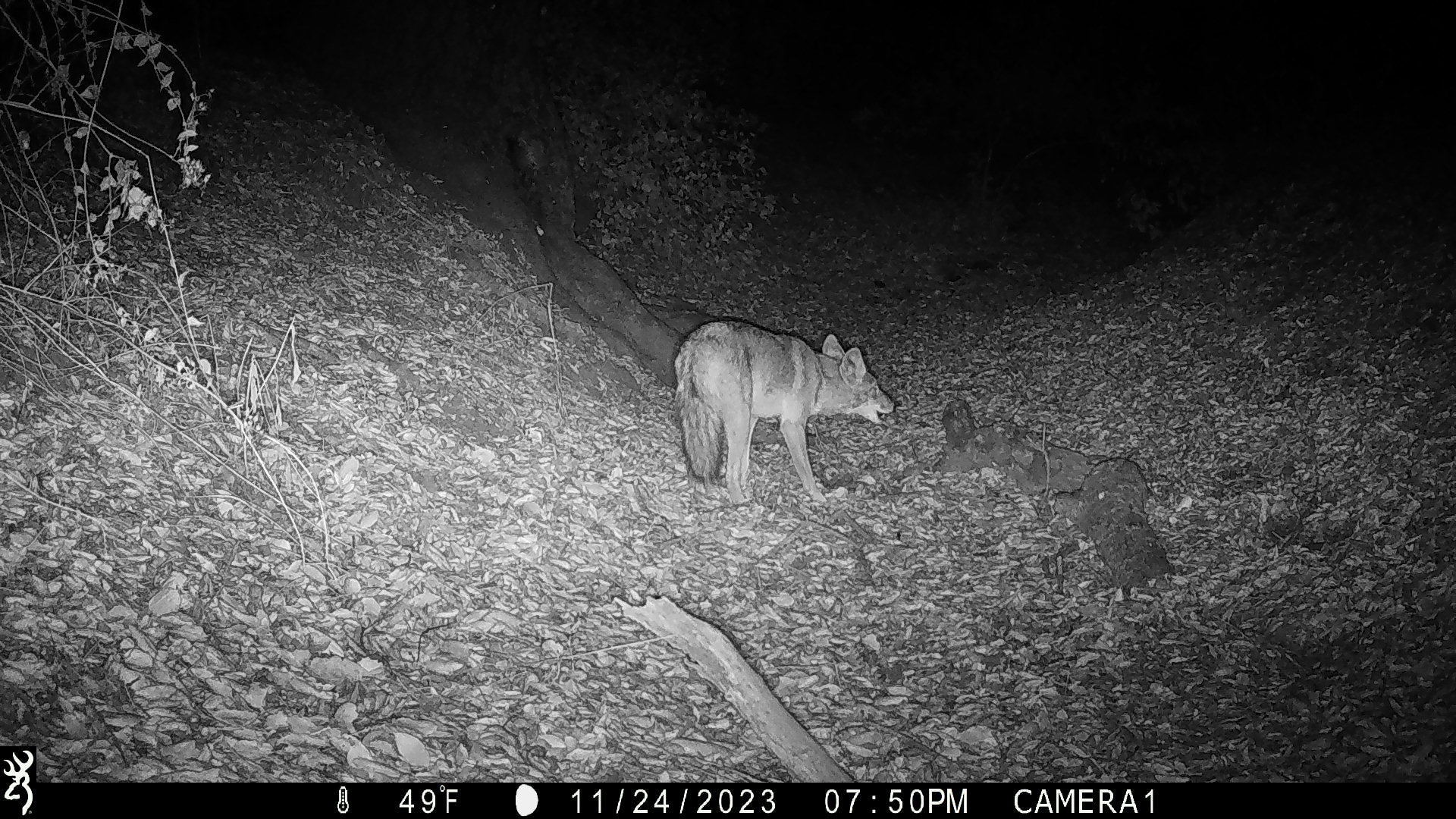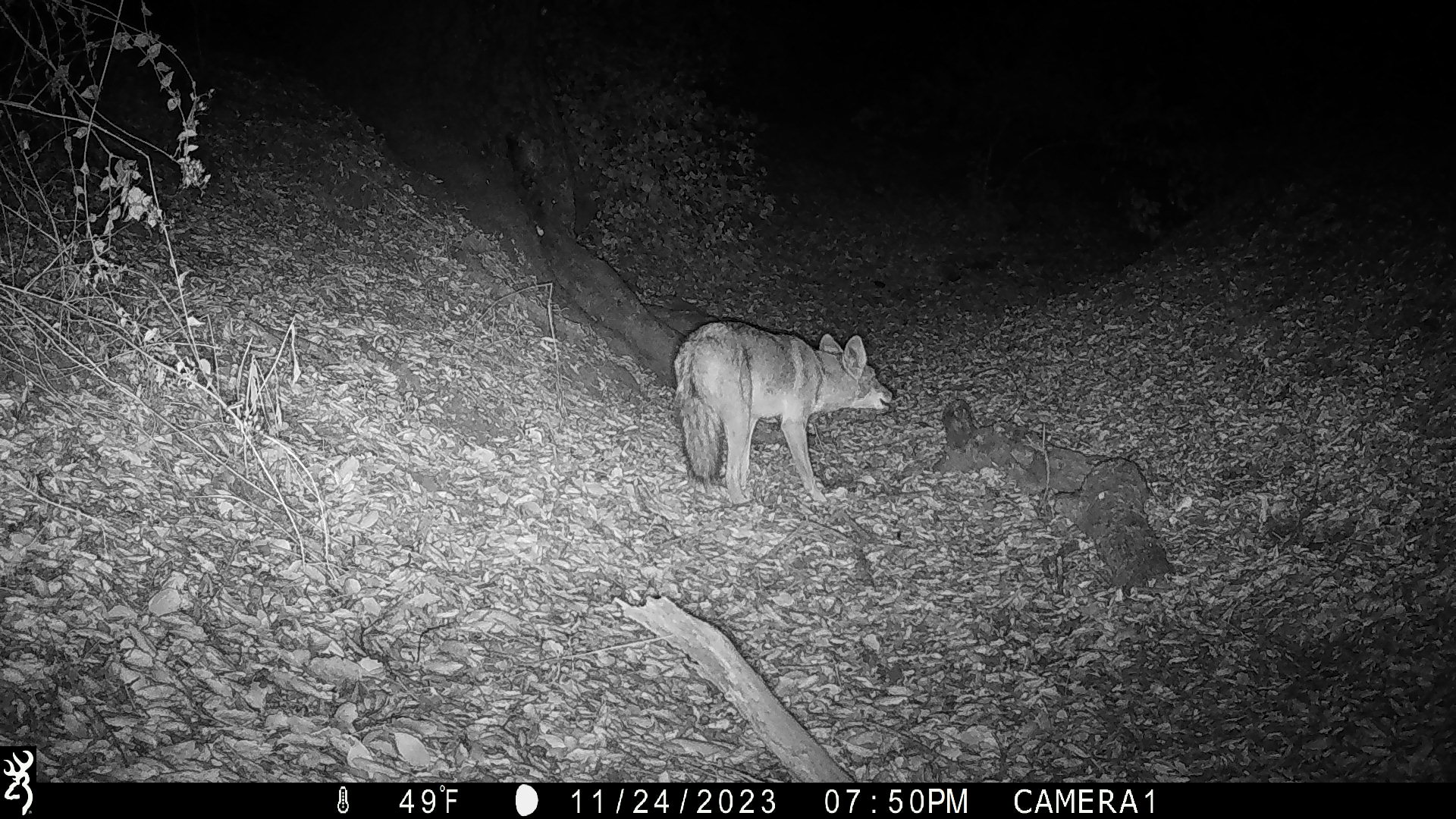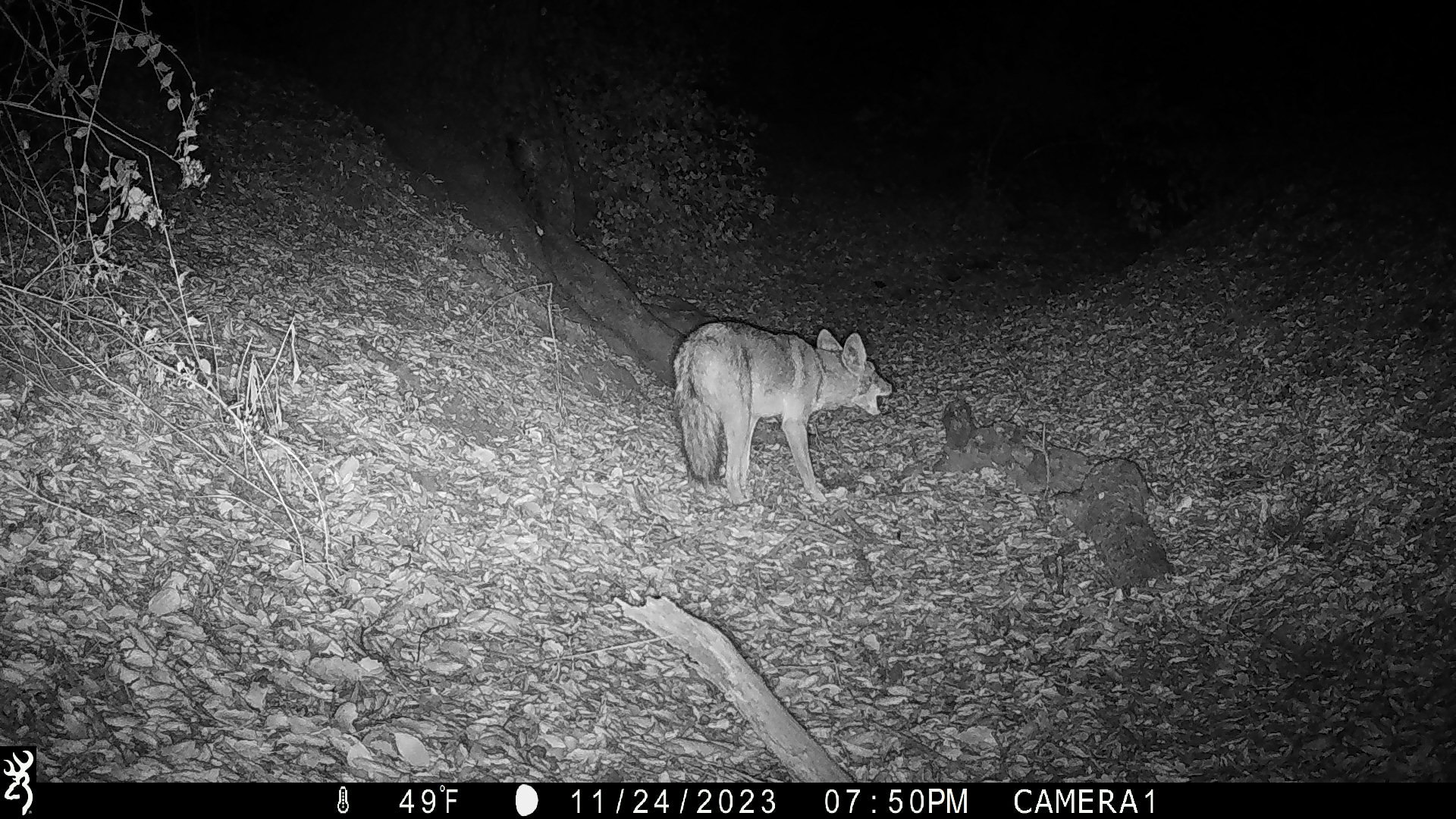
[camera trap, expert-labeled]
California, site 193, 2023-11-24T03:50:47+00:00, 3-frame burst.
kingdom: Animalia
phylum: Chordata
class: Mammalia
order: Carnivora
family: Canidae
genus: Canis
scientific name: Canis latrans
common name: coyote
Coyote (Canis latrans).